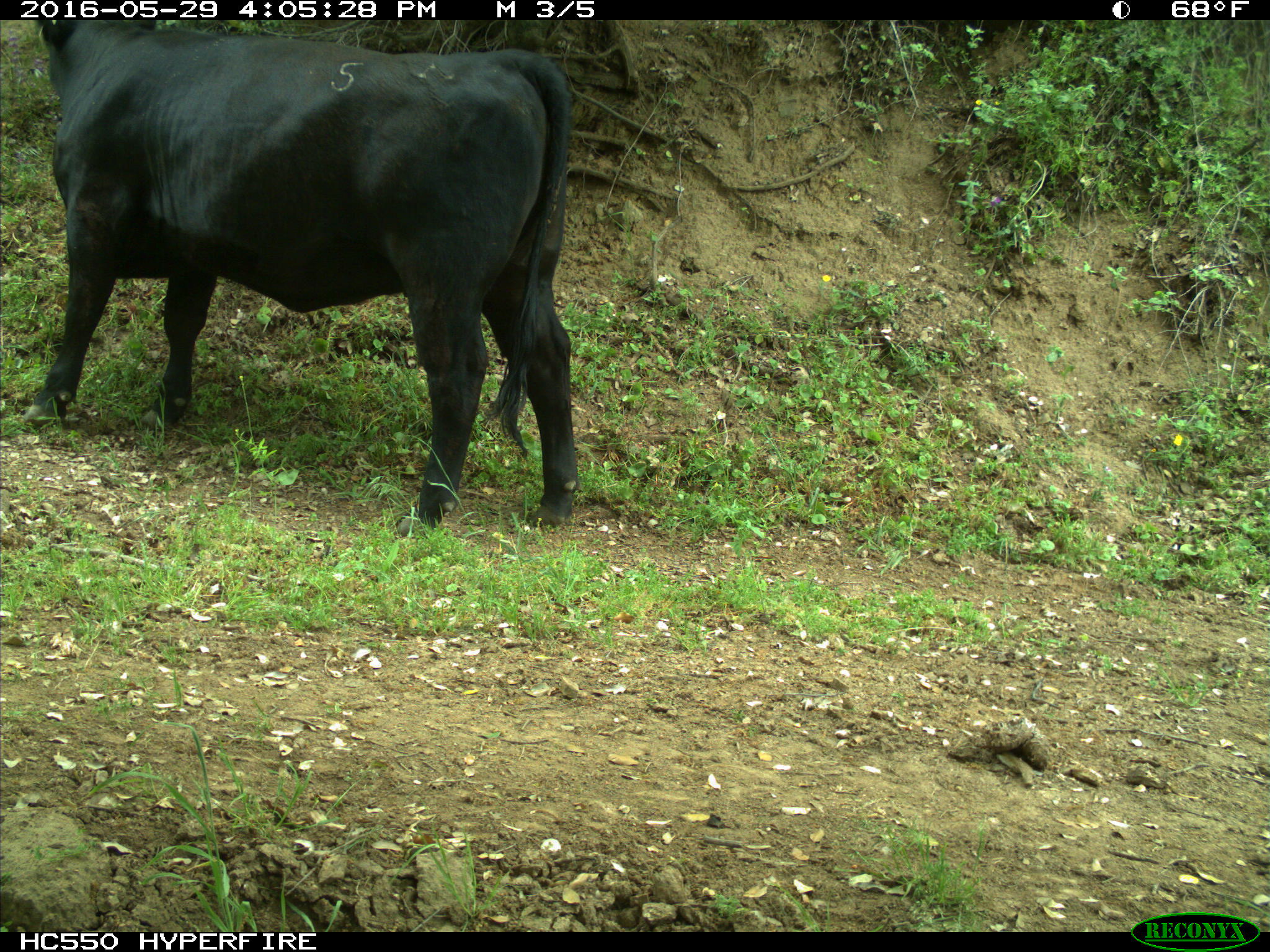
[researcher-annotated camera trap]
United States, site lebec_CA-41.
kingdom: Animalia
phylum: Chordata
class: Mammalia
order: Artiodactyla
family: Bovidae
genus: Bos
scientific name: Bos taurus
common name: domestic cow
Bos taurus (domestic cow).